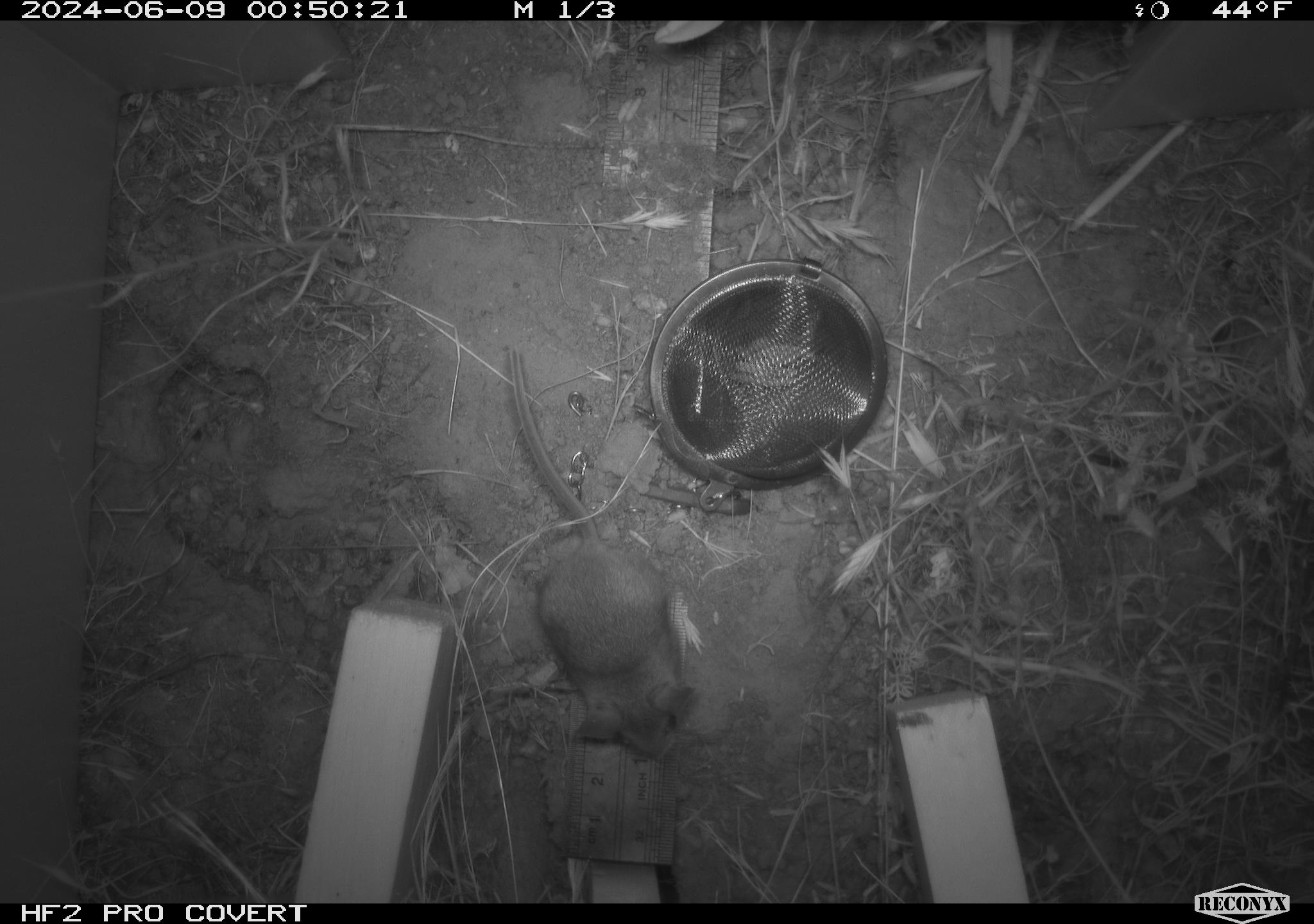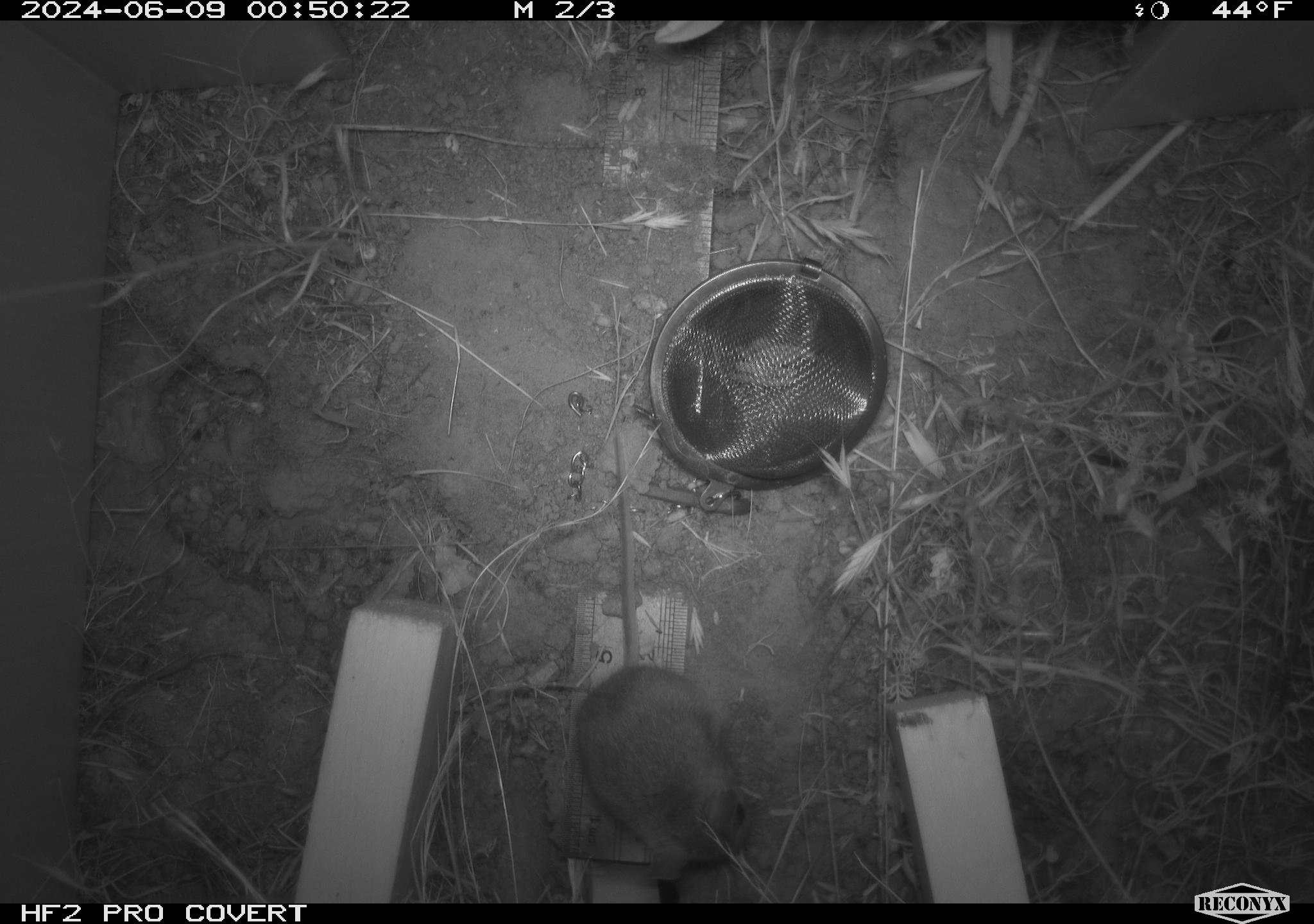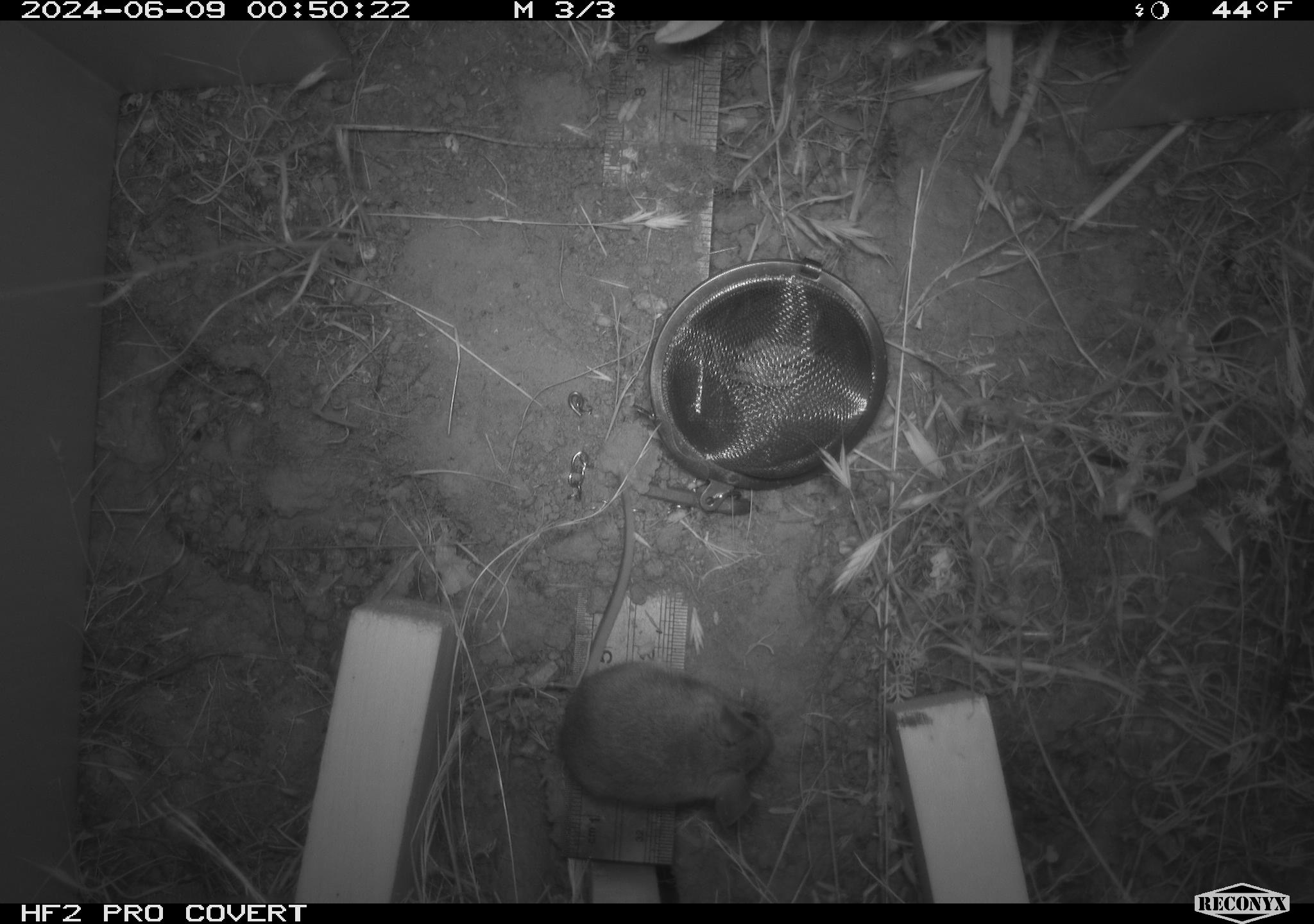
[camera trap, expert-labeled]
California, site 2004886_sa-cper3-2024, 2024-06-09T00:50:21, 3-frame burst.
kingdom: Animalia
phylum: Chordata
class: Mammalia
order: Rodentia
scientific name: Rodentia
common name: rodent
Rodent (Rodentia).